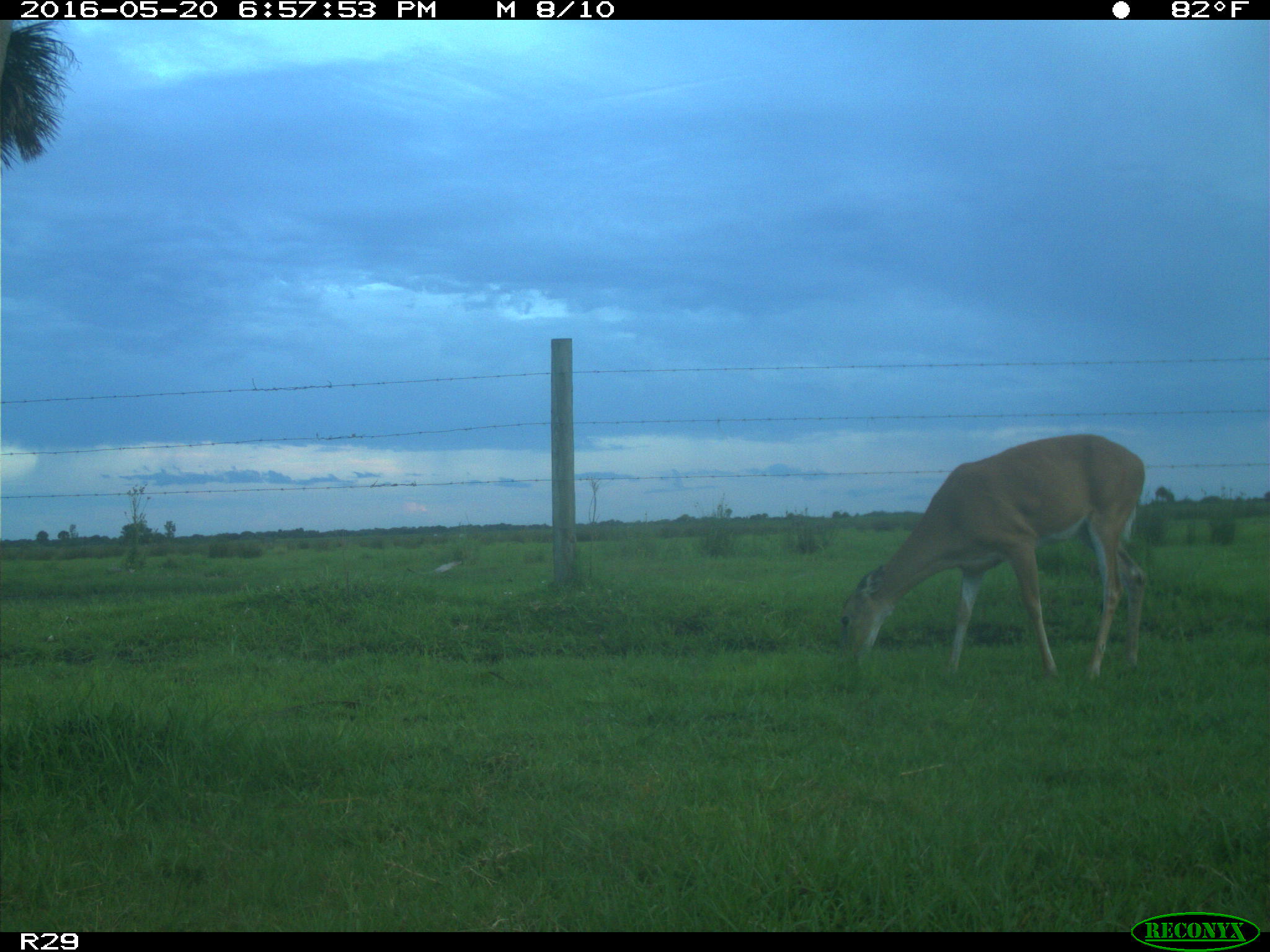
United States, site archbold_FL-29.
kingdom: Animalia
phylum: Chordata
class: Mammalia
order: Artiodactyla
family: Cervidae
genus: Odocoileus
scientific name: Odocoileus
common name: deer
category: unidentified deer